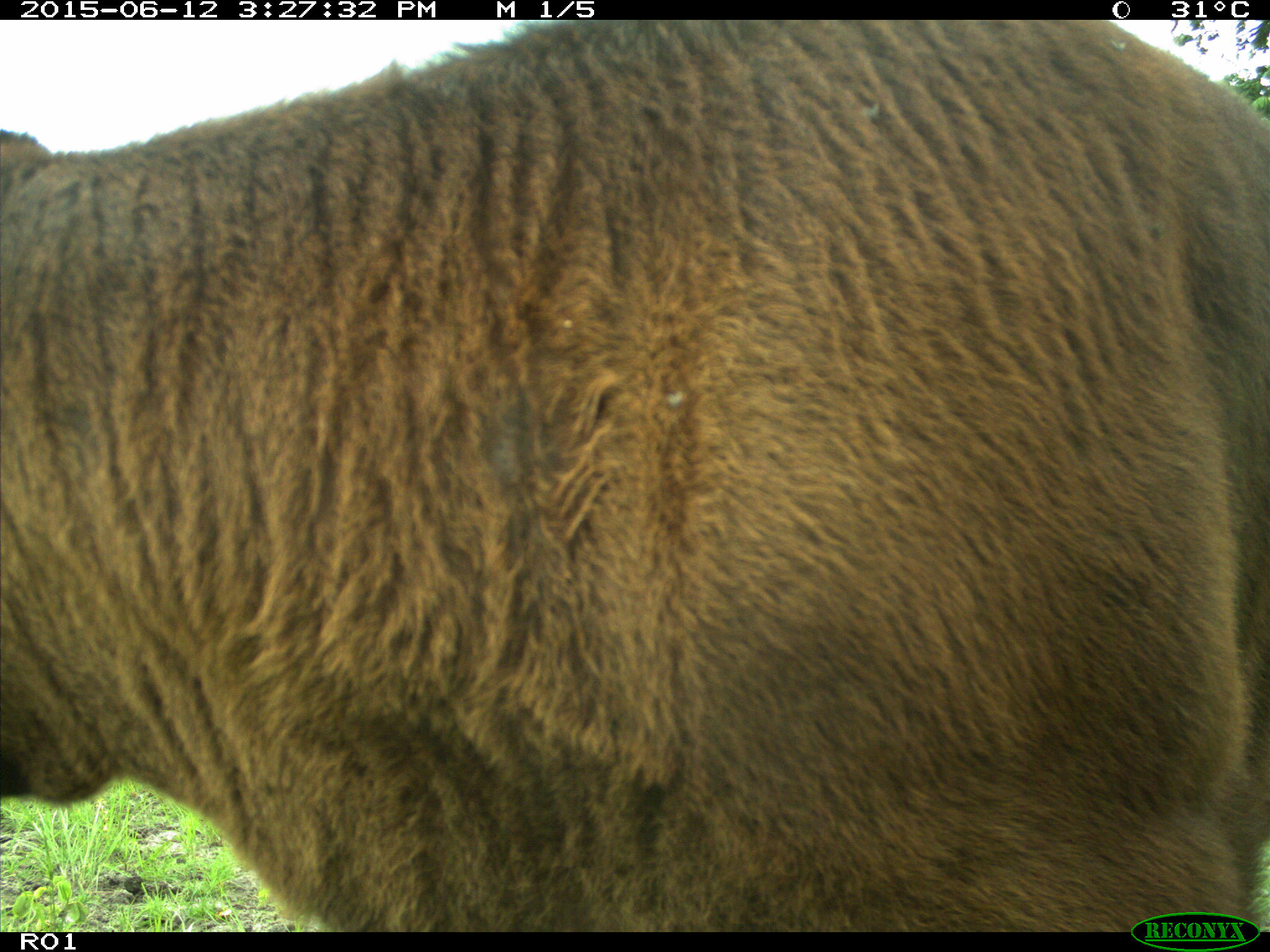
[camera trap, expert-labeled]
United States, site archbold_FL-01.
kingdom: Animalia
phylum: Chordata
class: Mammalia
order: Artiodactyla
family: Bovidae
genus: Bos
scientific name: Bos taurus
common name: domestic cow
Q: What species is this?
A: Bos taurus (domestic cow).